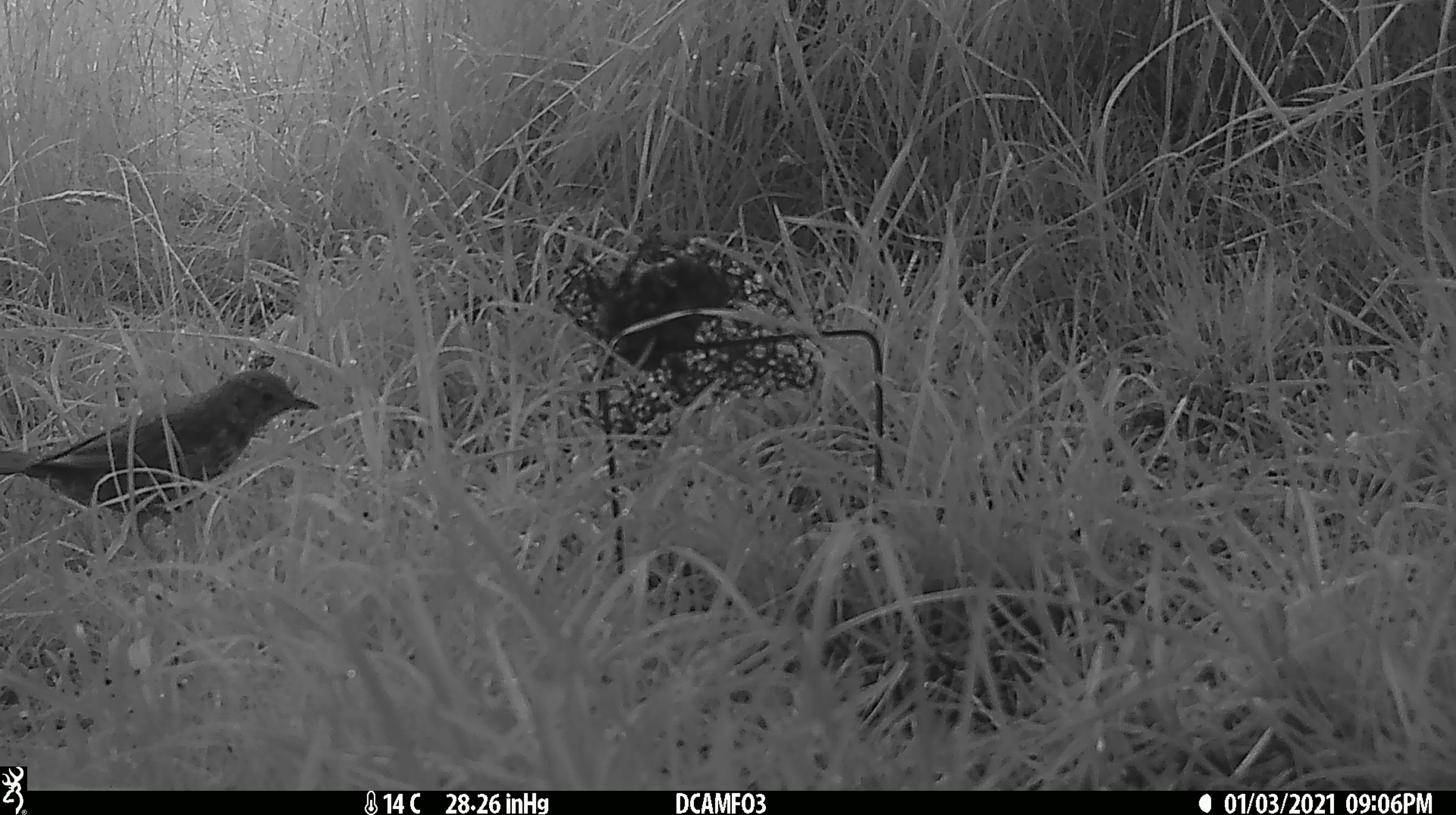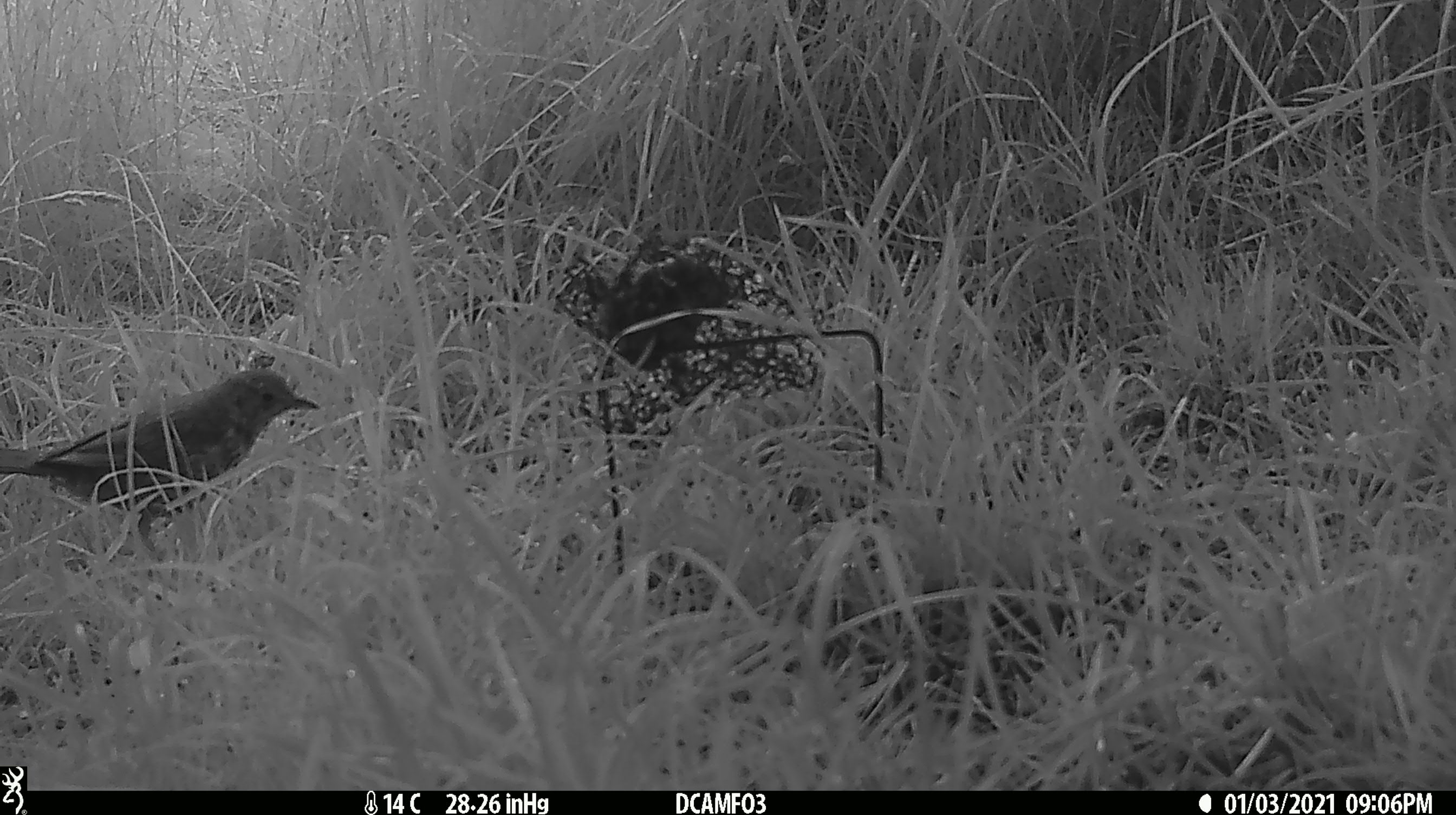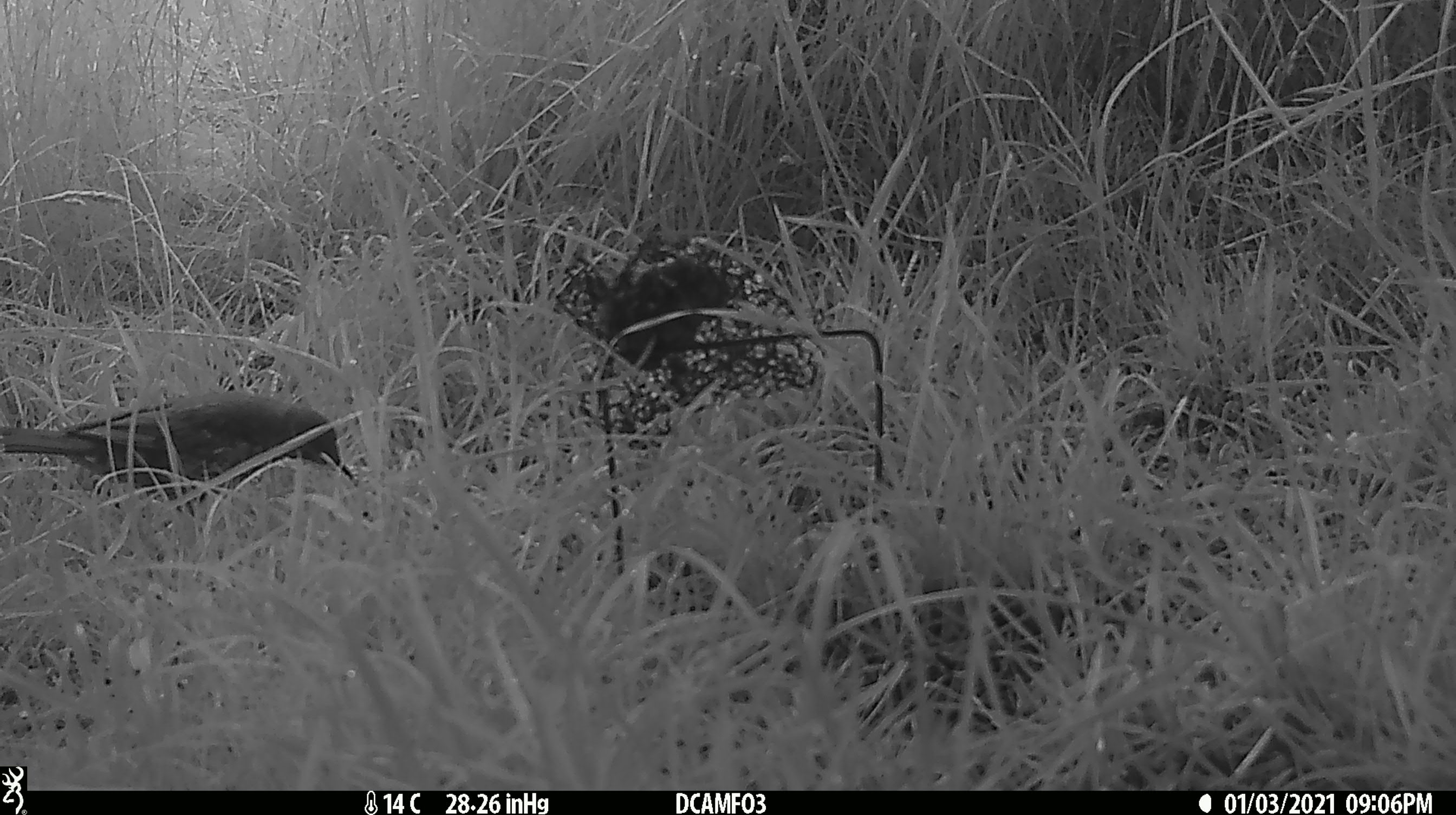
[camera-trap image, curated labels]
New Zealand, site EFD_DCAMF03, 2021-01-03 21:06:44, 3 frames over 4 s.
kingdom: Animalia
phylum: Chordata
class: Aves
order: Passeriformes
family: Turdidae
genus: Turdus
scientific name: Turdus philomelos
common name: song thrush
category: thrush